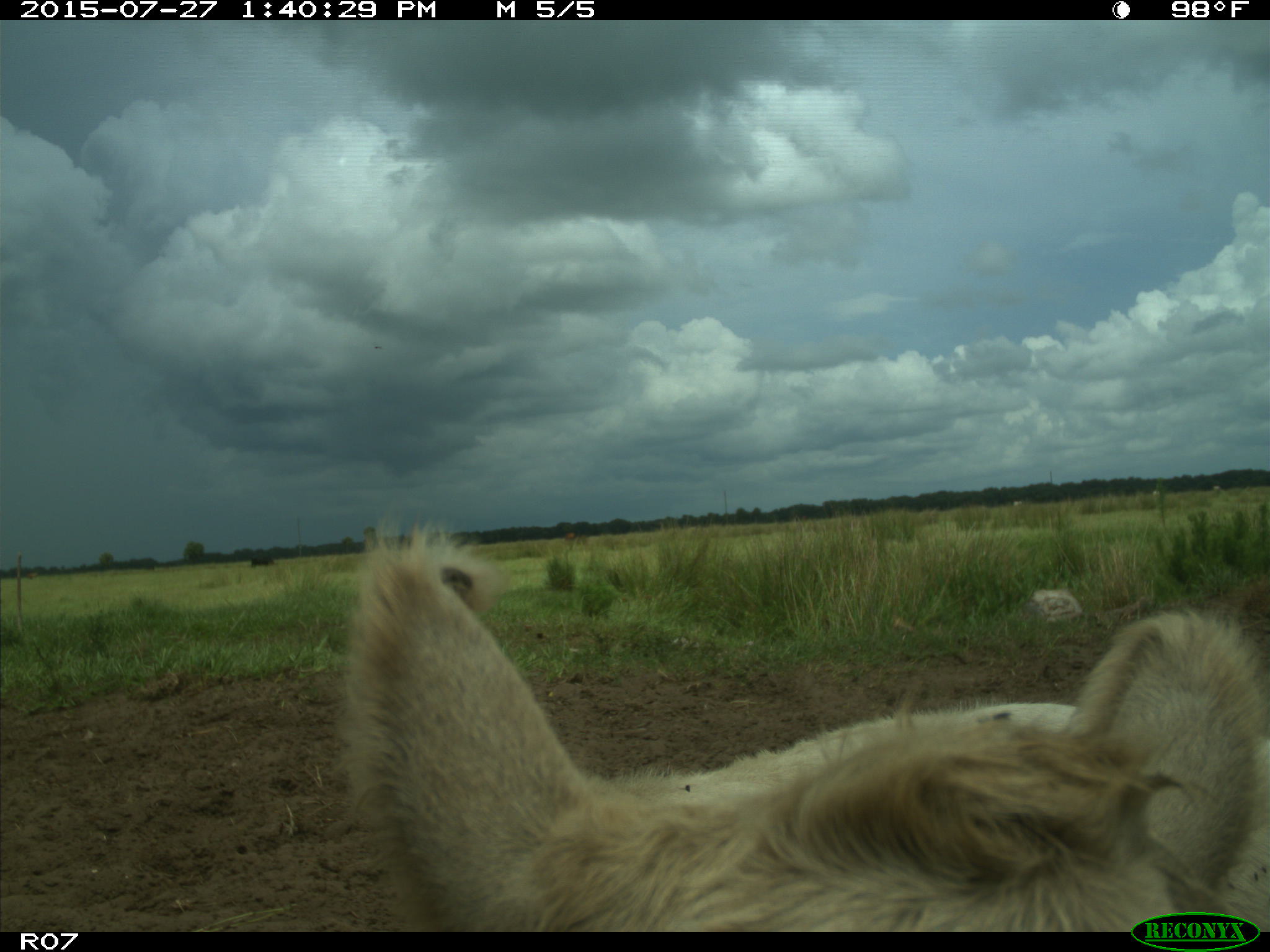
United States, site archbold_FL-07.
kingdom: Animalia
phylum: Chordata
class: Mammalia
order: Artiodactyla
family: Bovidae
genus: Bos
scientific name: Bos taurus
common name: domestic cow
Bos taurus (domestic cow).